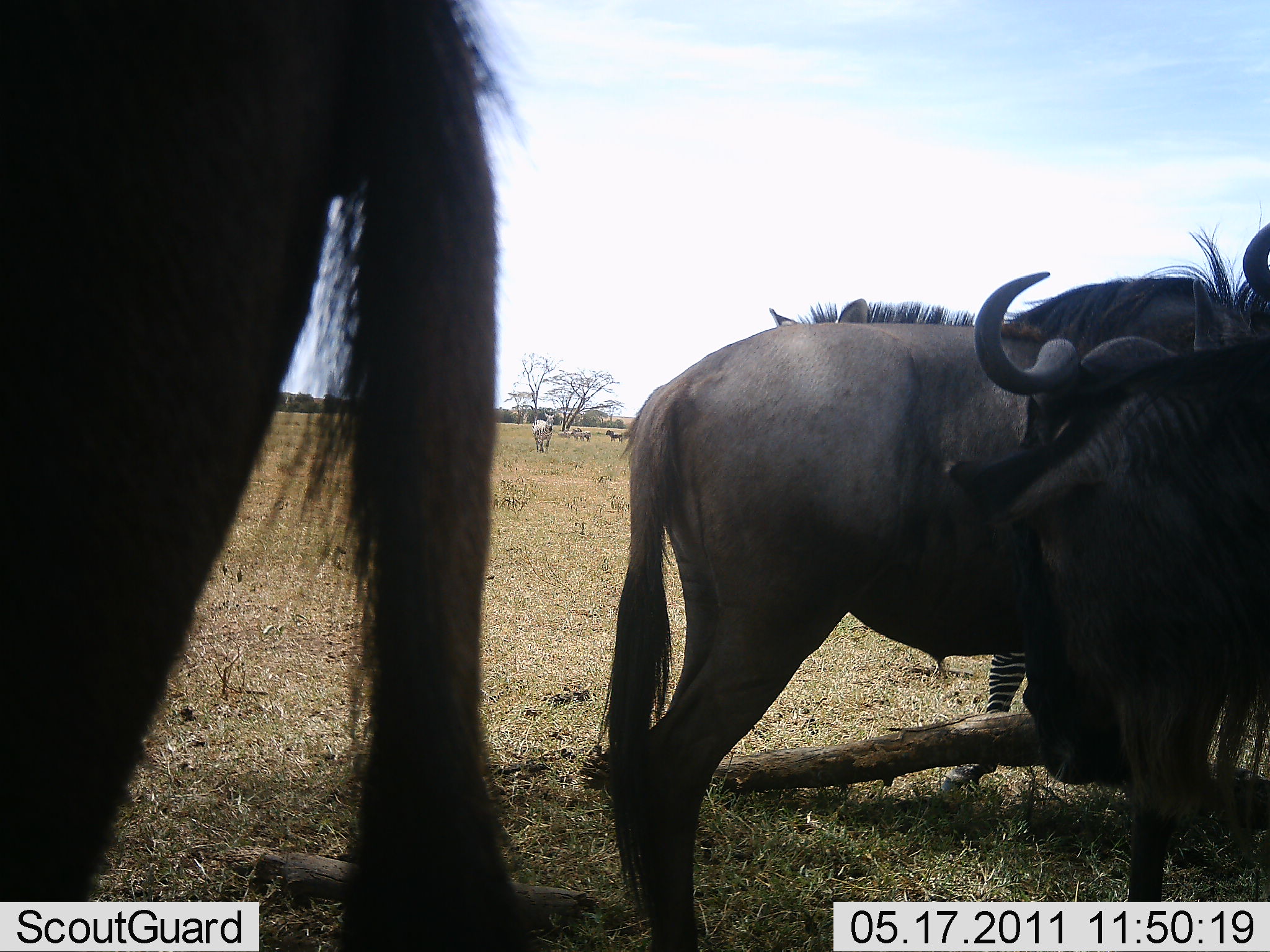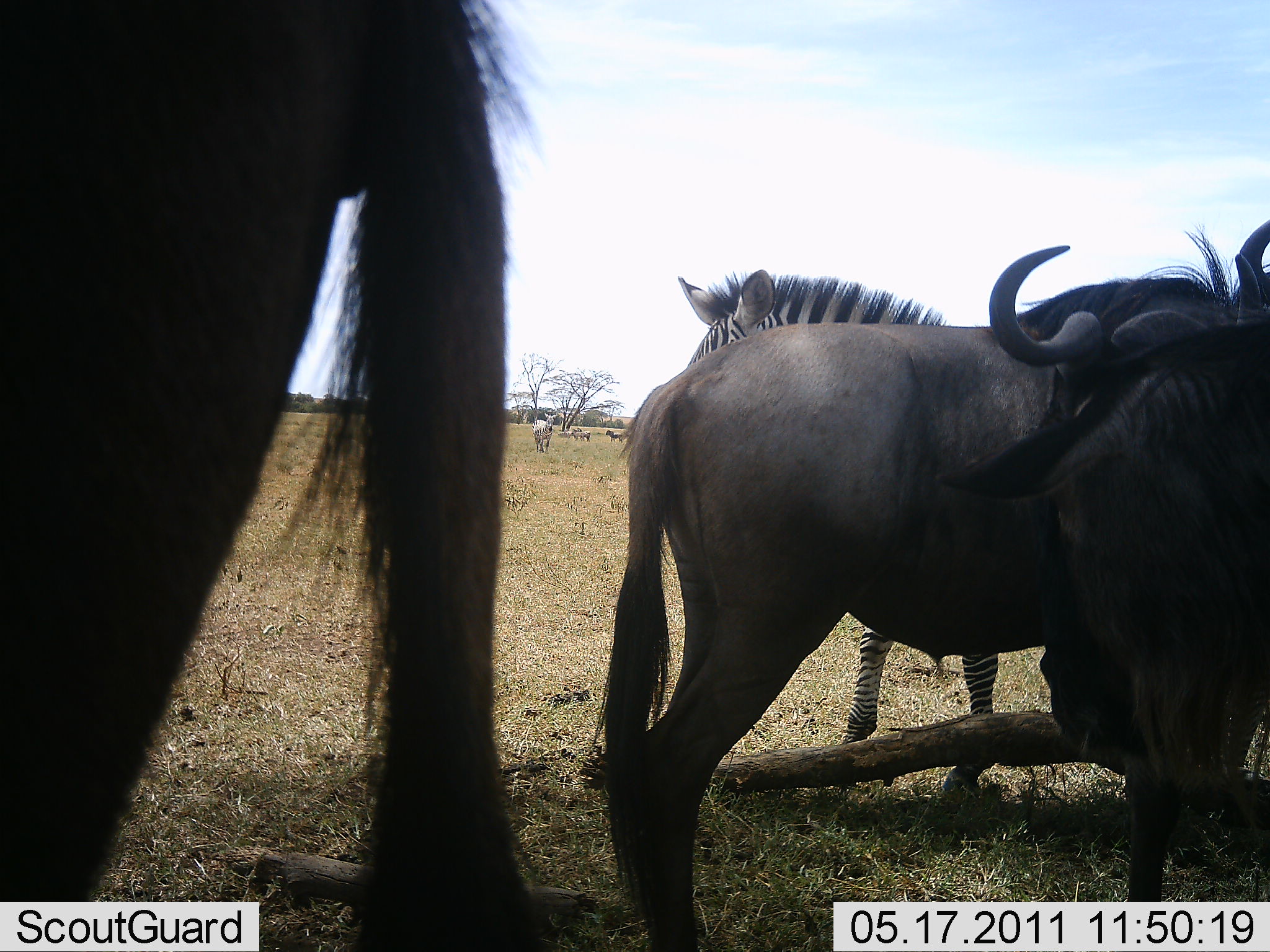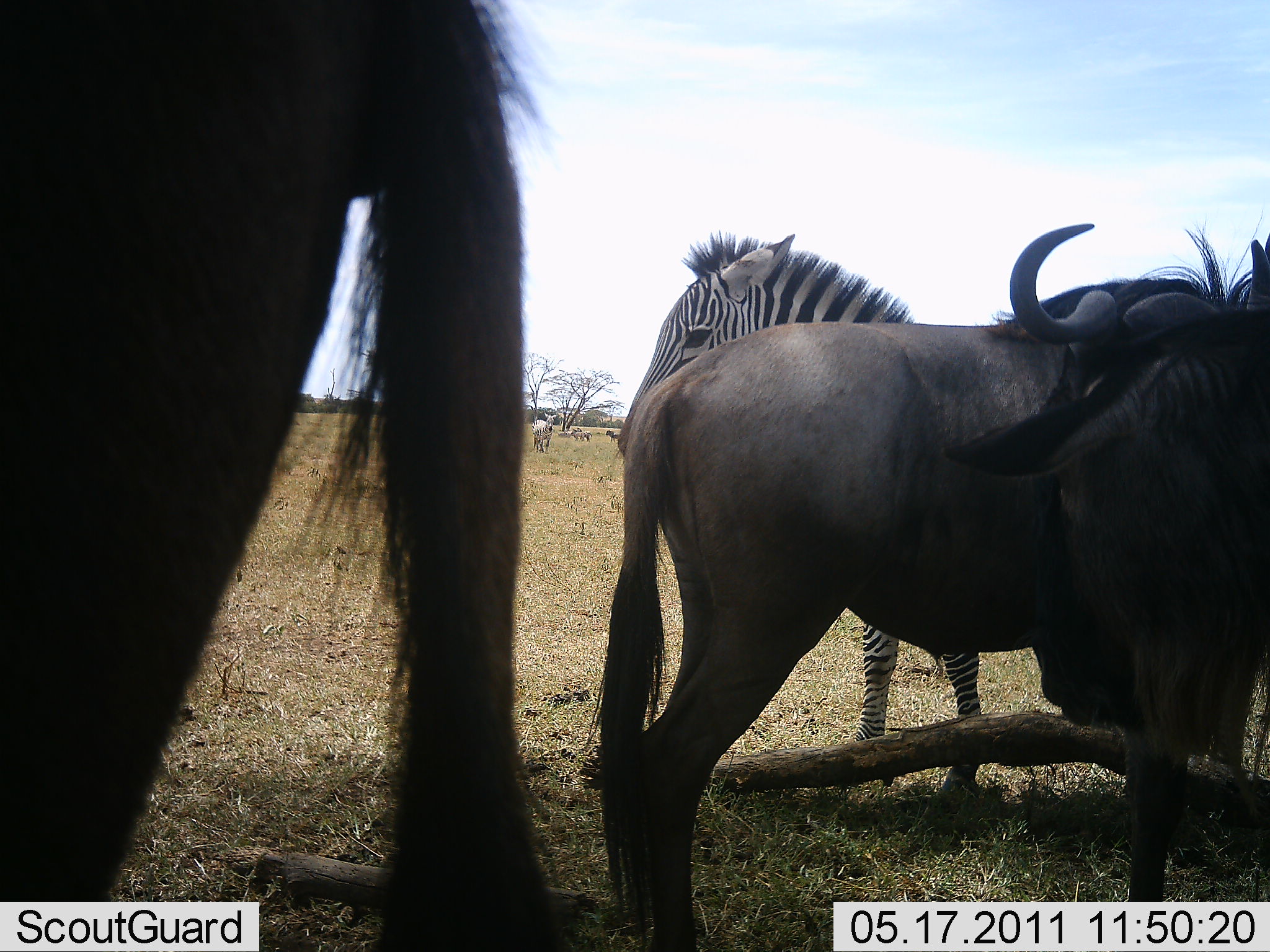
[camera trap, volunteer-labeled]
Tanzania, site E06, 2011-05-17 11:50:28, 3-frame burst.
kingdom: Animalia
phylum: Chordata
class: Mammalia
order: Artiodactyla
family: Bovidae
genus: Connochaetes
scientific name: Connochaetes taurinus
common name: blue wildebeest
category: wildebeest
Wildebeest (blue wildebeest) (Connochaetes taurinus), count 3. Behavior (volunteer vote fractions): standing 92%, resting 0%, moving 8%, interacting 8%. Young present (vote fraction): 0%. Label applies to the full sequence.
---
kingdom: Animalia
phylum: Chordata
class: Mammalia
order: Perissodactyla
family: Equidae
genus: Equus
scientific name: Equus quagga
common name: plains zebra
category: zebra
Zebra (plains zebra) (Equus quagga), count 1. Behavior (volunteer vote fractions): standing 93%, resting 0%, moving 20%, interacting 7%. Young present (vote fraction): 0%. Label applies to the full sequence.